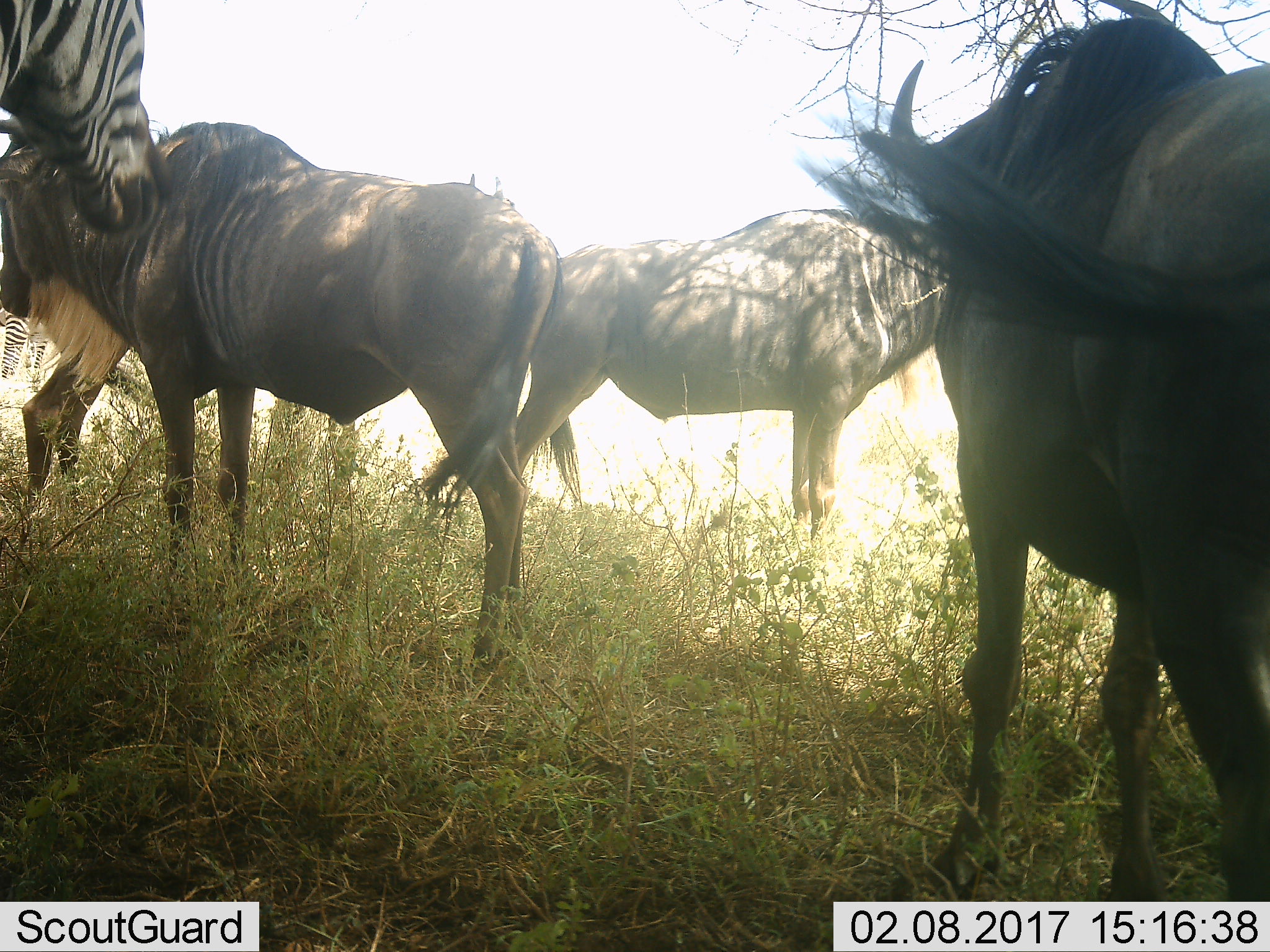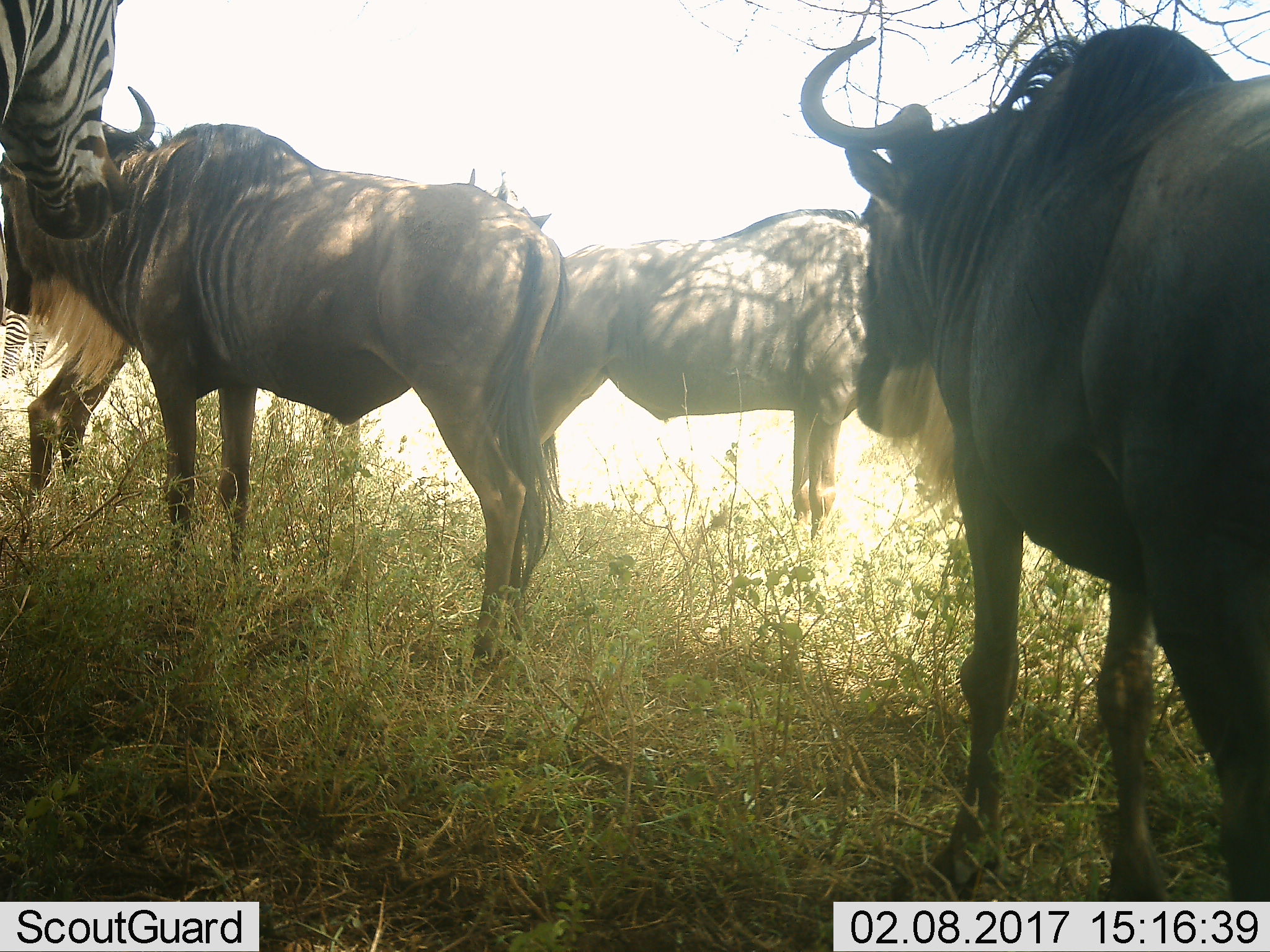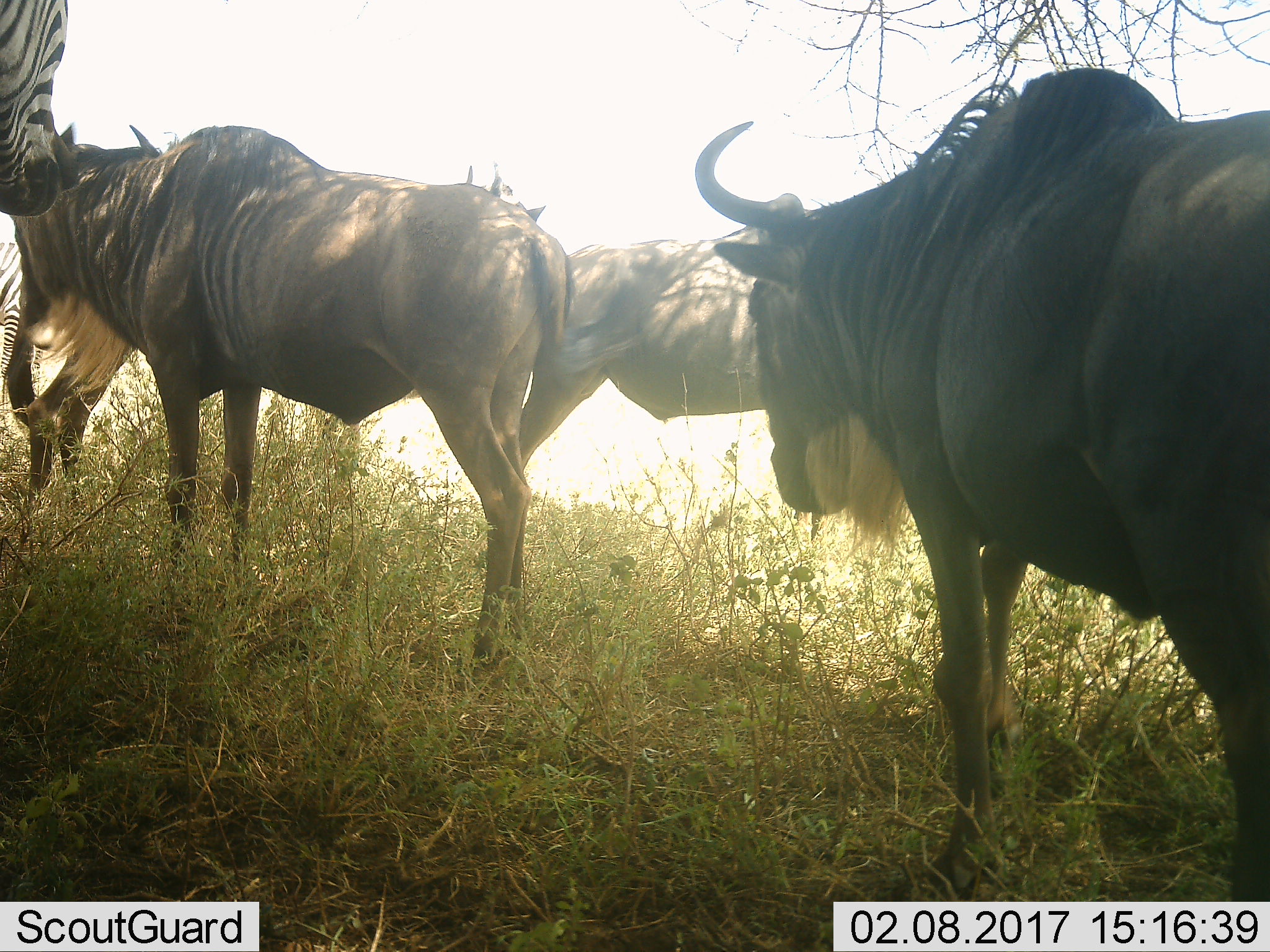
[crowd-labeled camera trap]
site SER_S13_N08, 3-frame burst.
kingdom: Animalia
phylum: Chordata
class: Mammalia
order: Artiodactyla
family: Bovidae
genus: Connochaetes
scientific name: Connochaetes taurinus taurinus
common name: blue wildebeest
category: wildebeestblue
Wildebeestblue (blue wildebeest) (Connochaetes taurinus taurinus), count 4. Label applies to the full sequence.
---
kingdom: Animalia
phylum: Chordata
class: Mammalia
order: Perissodactyla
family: Equidae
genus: Equus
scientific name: Equus quagga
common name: plains zebra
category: zebraplains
Zebraplains (plains zebra) (Equus quagga), count 1. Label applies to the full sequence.